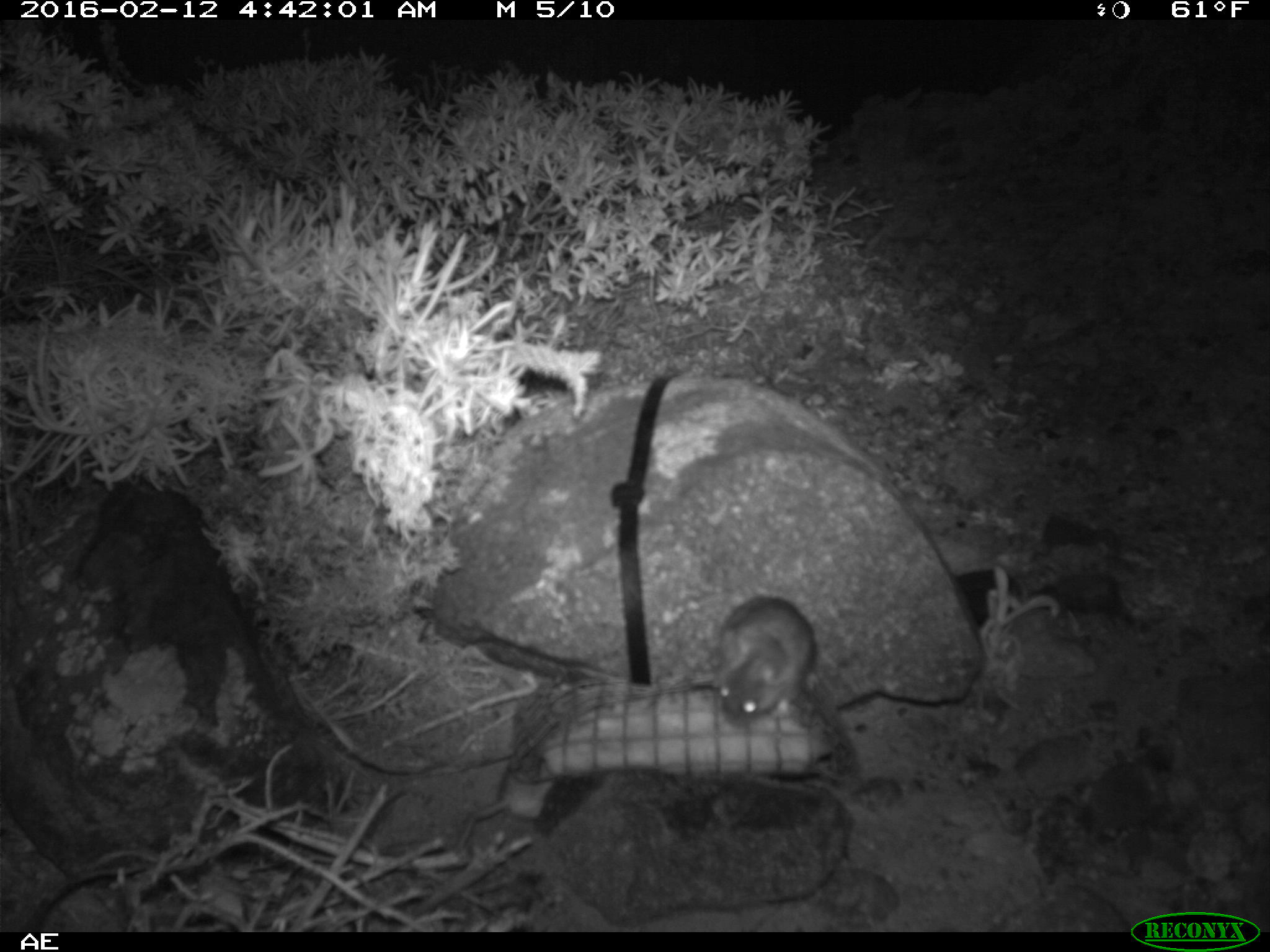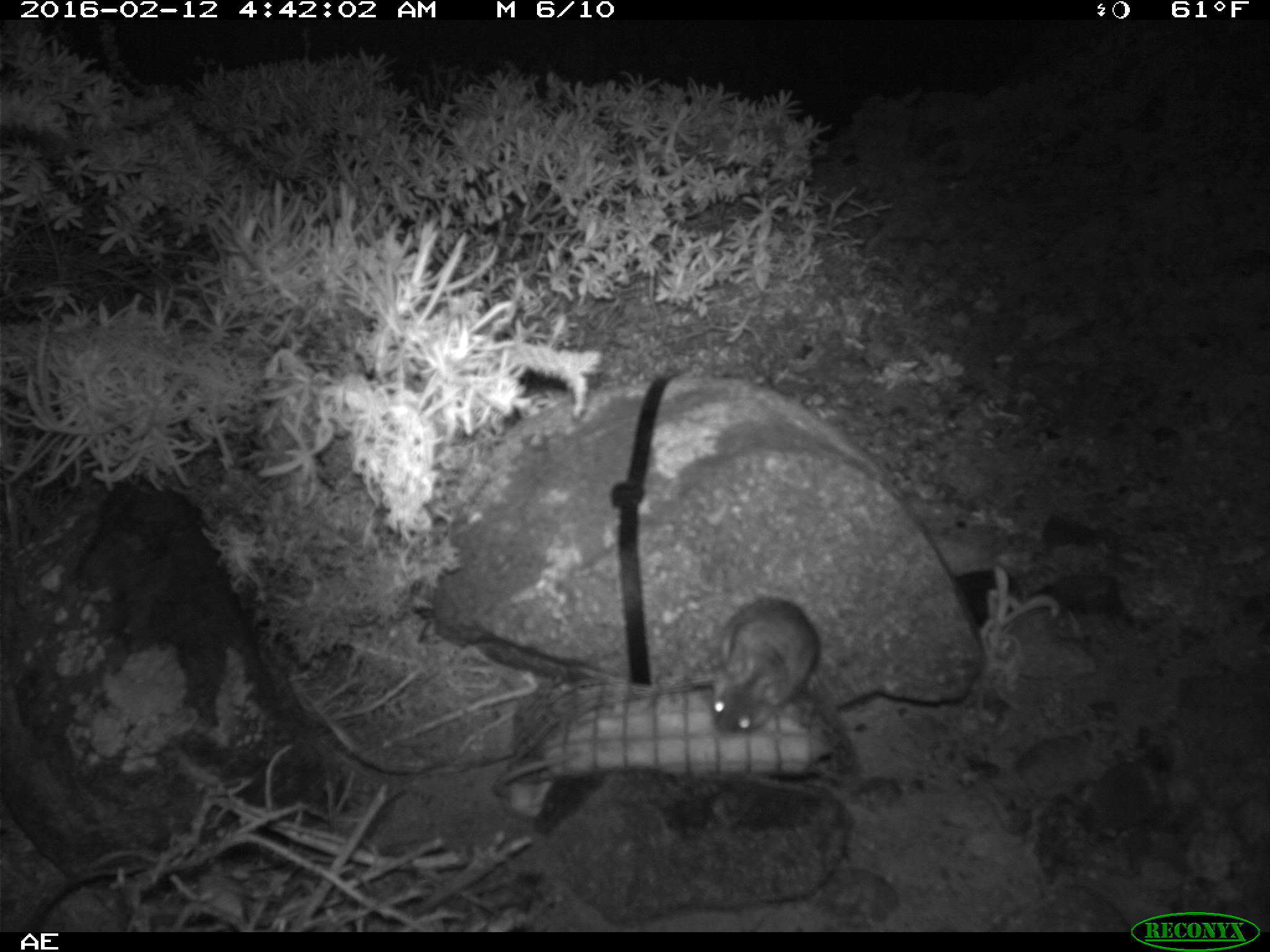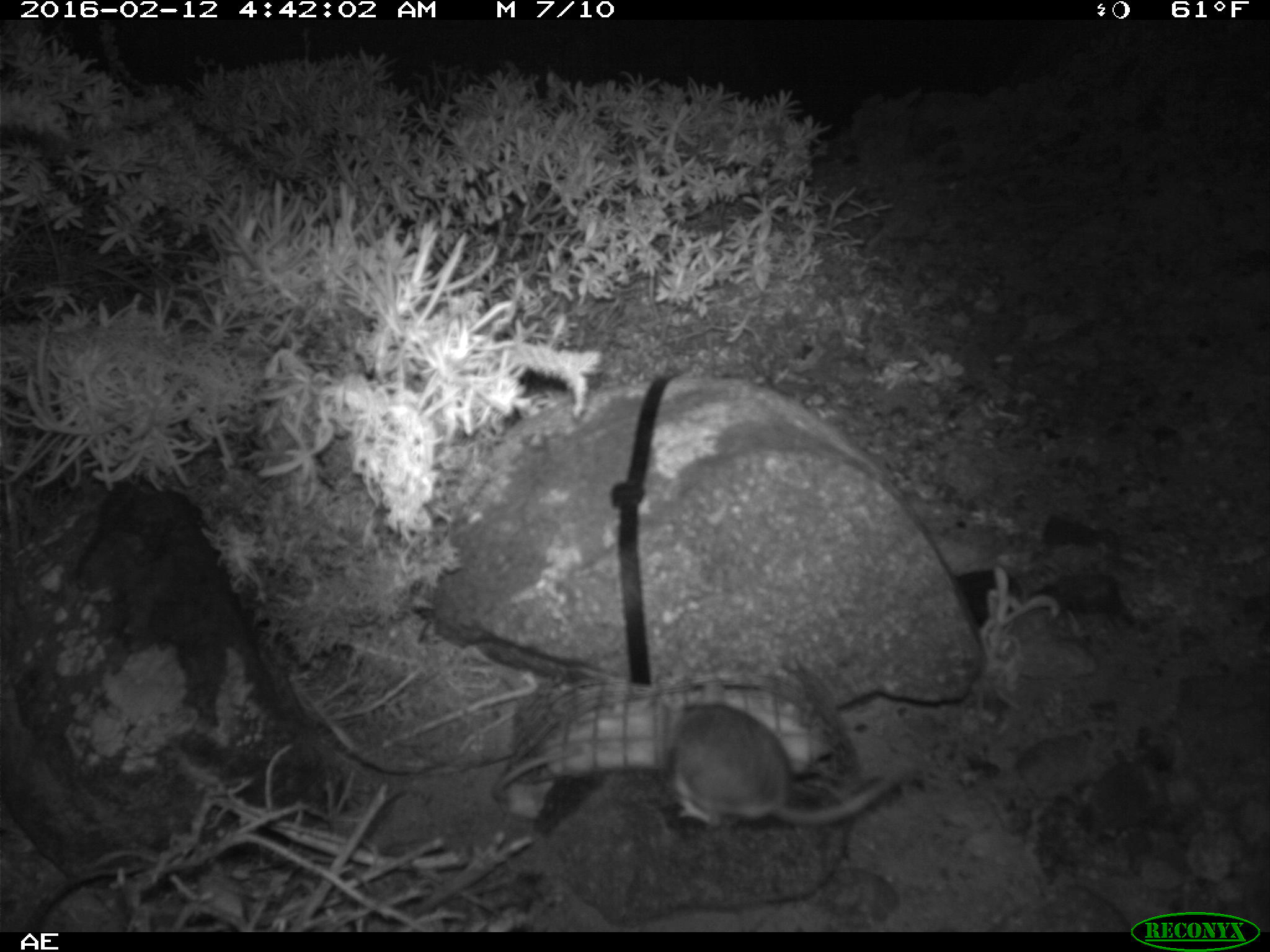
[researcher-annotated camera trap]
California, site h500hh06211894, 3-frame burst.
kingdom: Animalia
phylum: Chordata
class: Mammalia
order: Rodentia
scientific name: Rodentia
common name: rodent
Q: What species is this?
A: Rodent (Rodentia).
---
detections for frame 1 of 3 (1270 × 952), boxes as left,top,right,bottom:
rodent: 711,594,817,728; 451,766,553,850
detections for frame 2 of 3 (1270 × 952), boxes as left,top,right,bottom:
rodent: 709,595,819,741; 491,750,582,820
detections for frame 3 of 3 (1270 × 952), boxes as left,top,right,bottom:
rodent: 662,677,901,822; 491,744,589,815